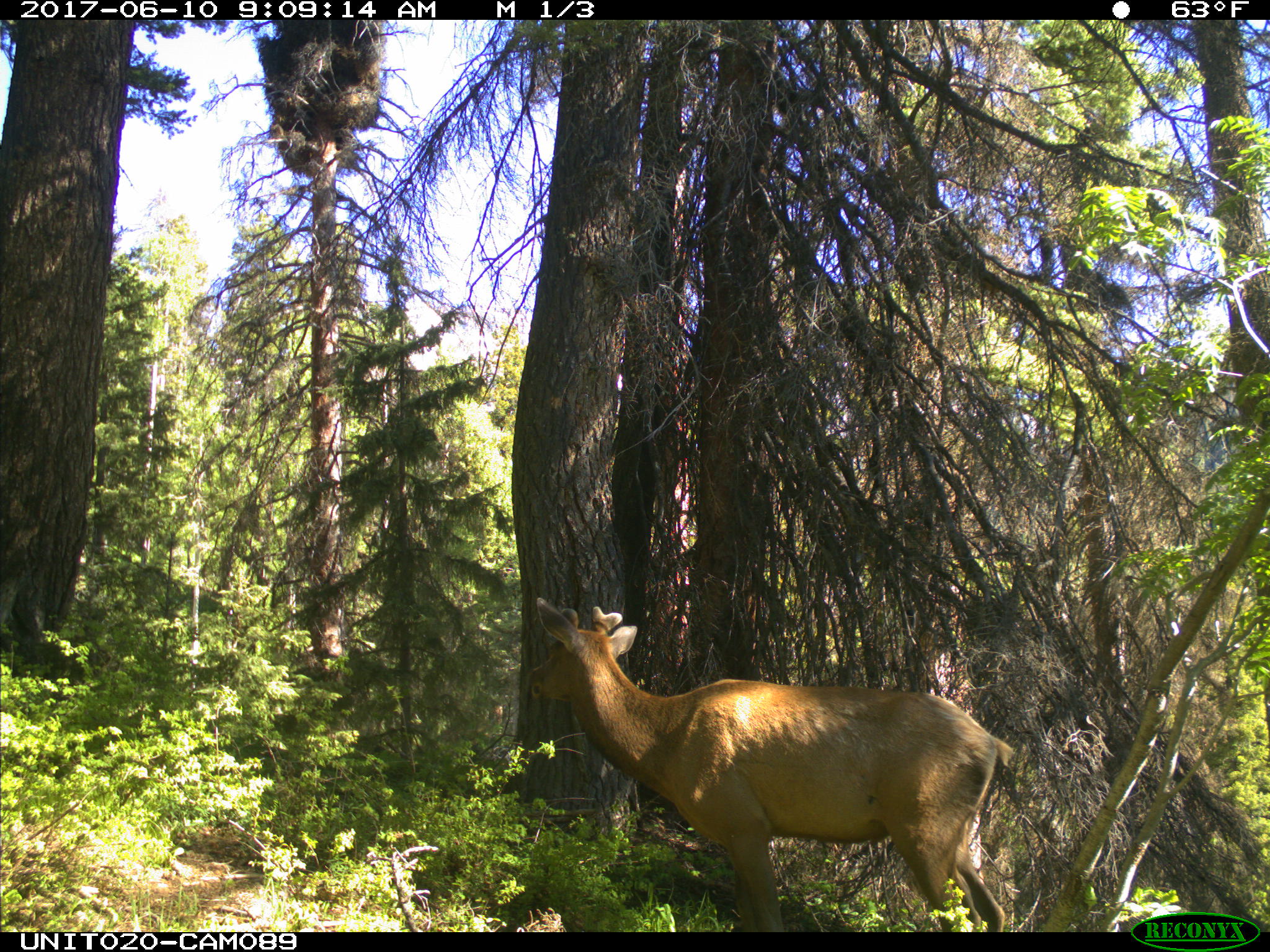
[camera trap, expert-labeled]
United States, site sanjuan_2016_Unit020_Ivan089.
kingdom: Animalia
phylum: Chordata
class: Mammalia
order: Artiodactyla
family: Cervidae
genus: Cervus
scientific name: Cervus elaphus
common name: red deer